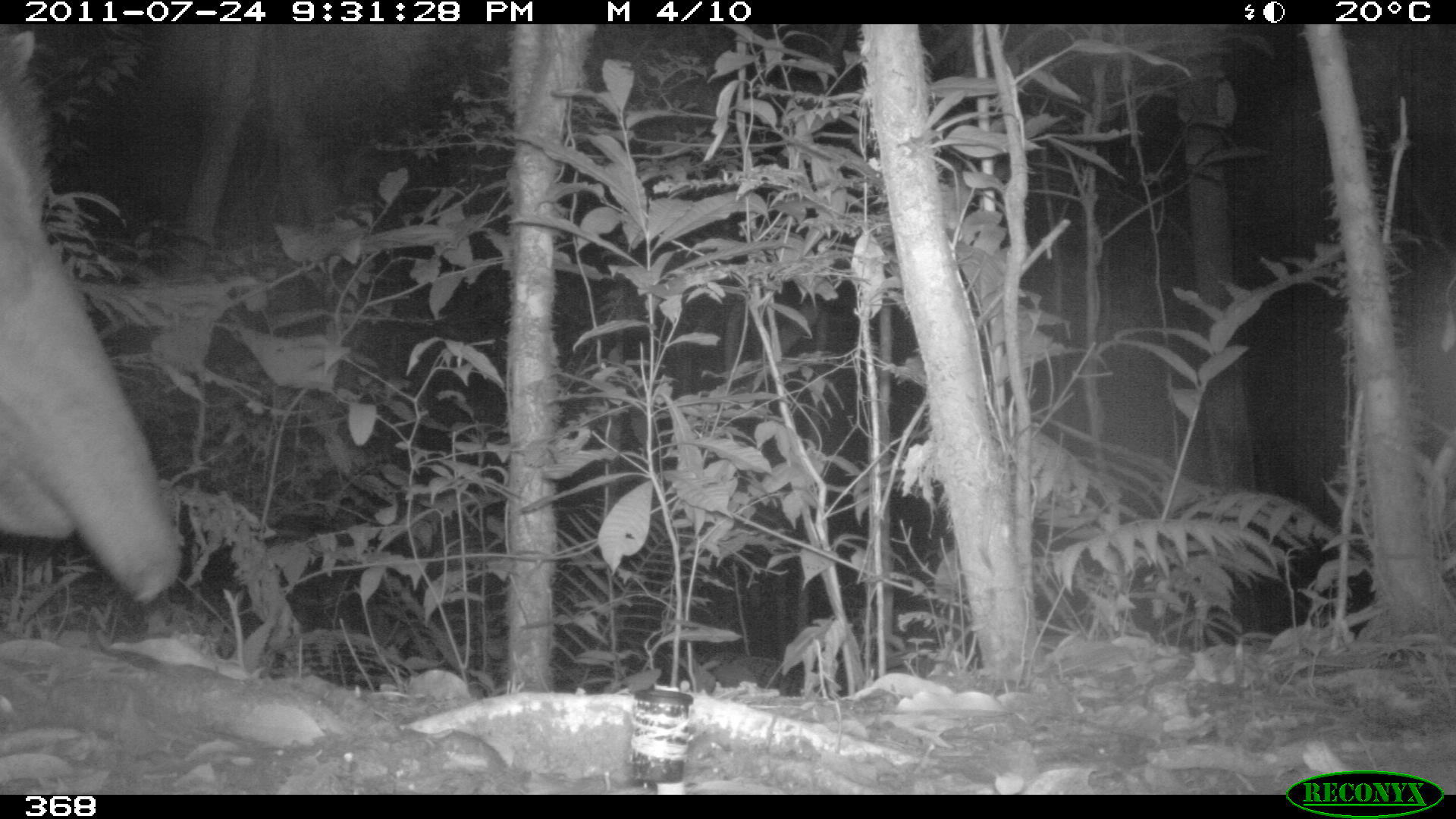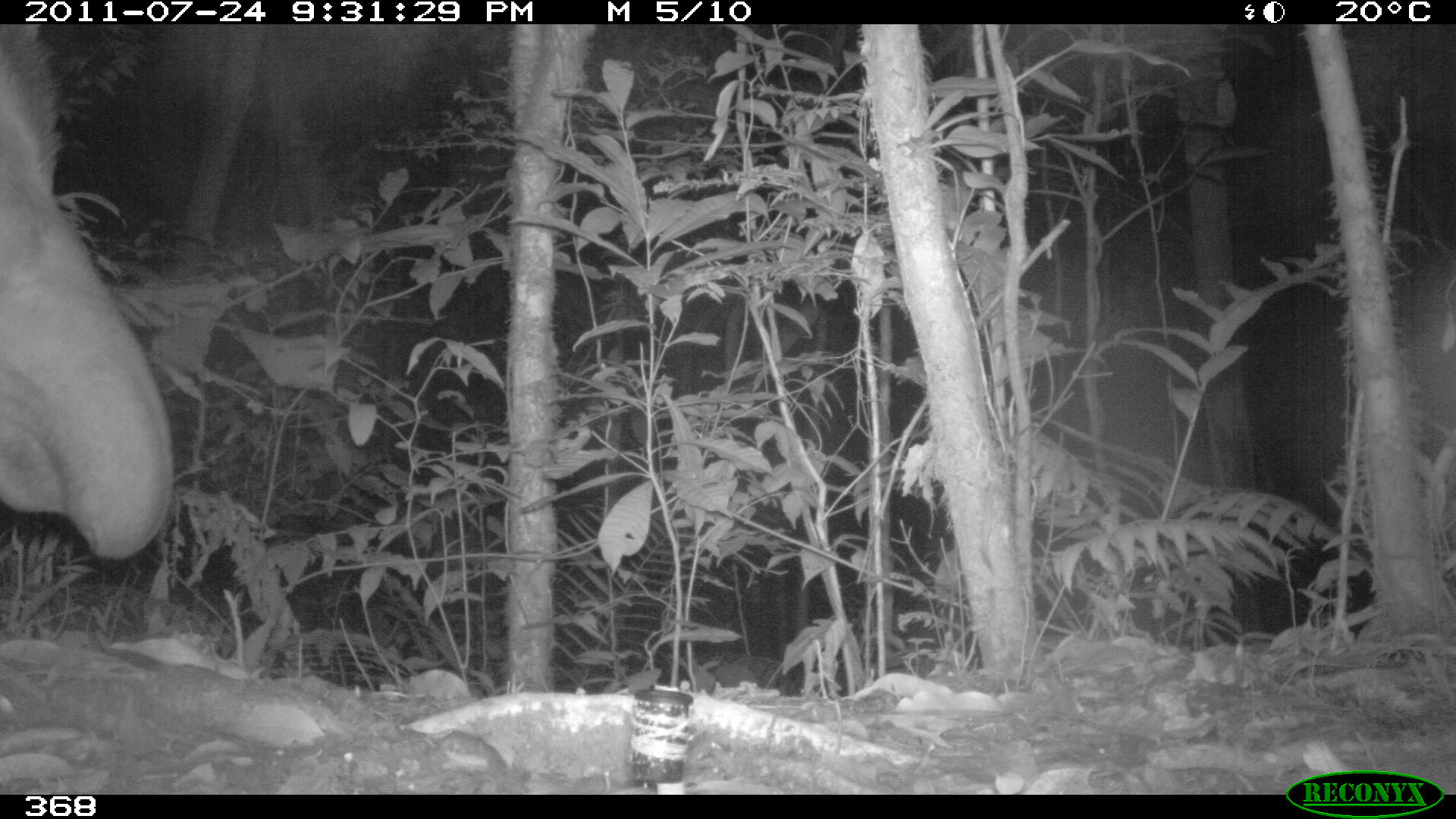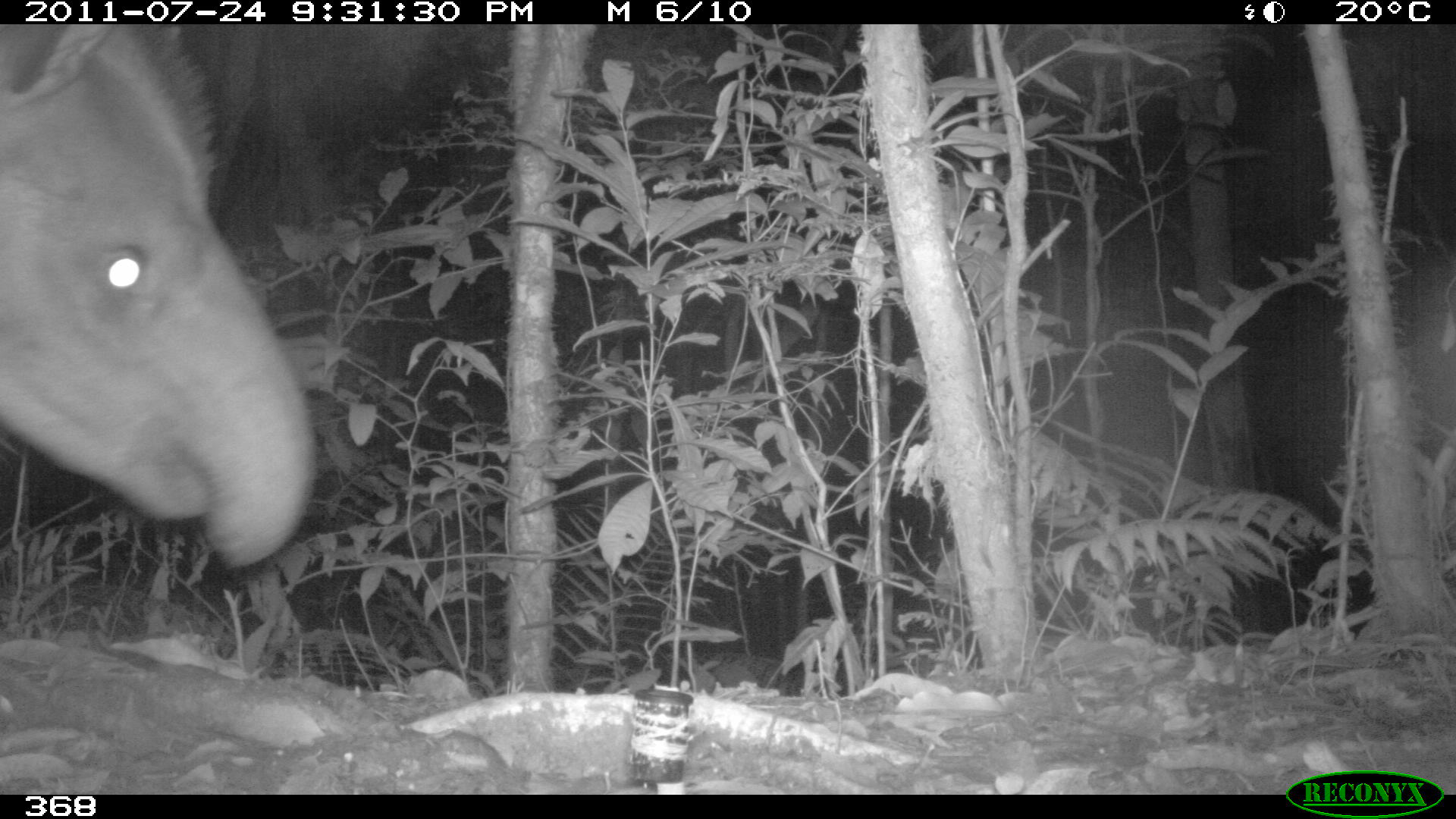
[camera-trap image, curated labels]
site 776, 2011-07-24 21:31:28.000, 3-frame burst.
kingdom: Animalia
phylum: Chordata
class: Mammalia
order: Perissodactyla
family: Tapiridae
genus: Tapirus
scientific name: Tapirus terrestris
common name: south american tapir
Tapirus terrestris (south american tapir).